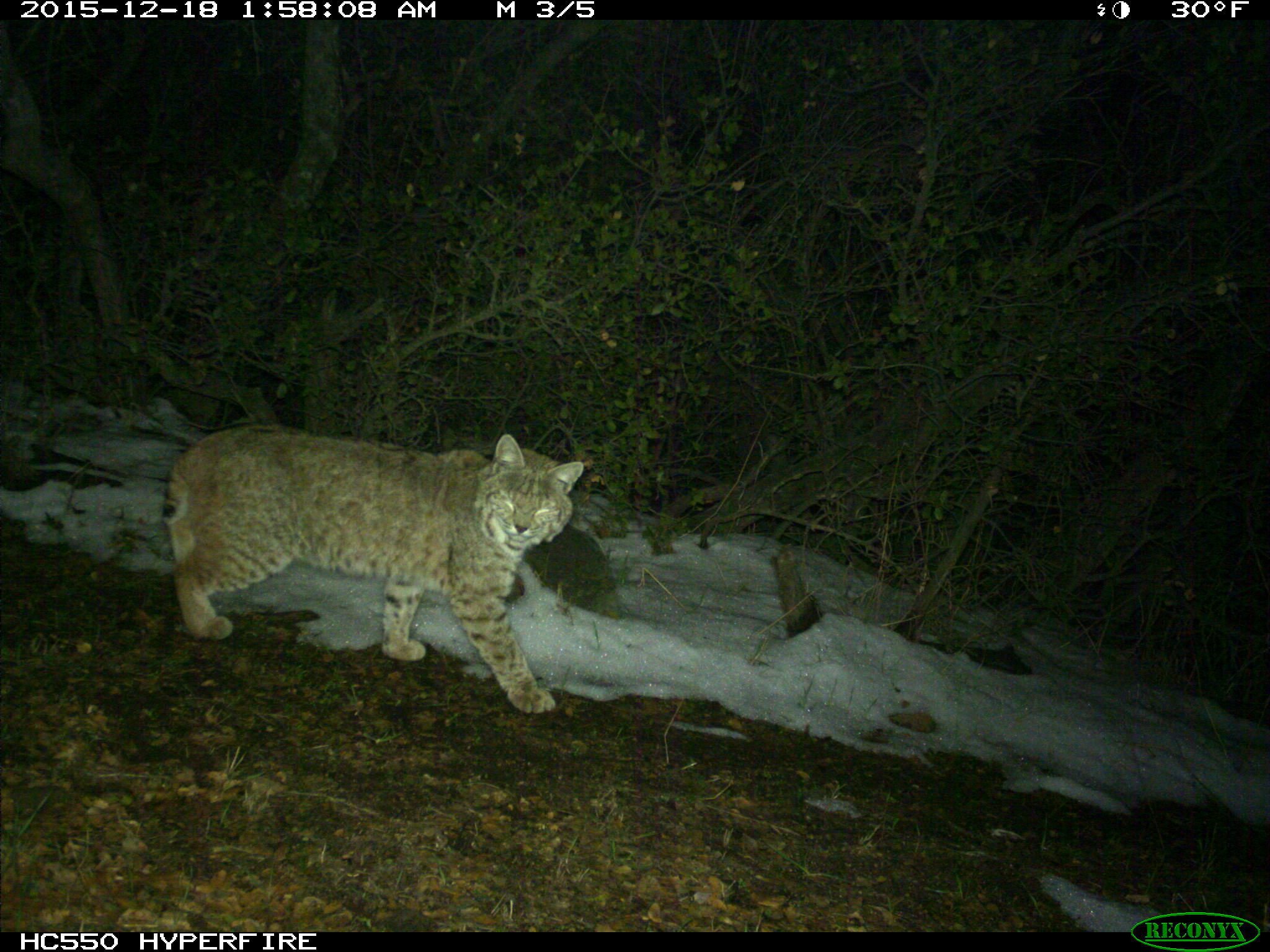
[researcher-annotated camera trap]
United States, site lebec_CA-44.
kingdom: Animalia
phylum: Chordata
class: Mammalia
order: Carnivora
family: Felidae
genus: Lynx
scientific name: Lynx rufus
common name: bobcat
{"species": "Lynx rufus (bobcat)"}